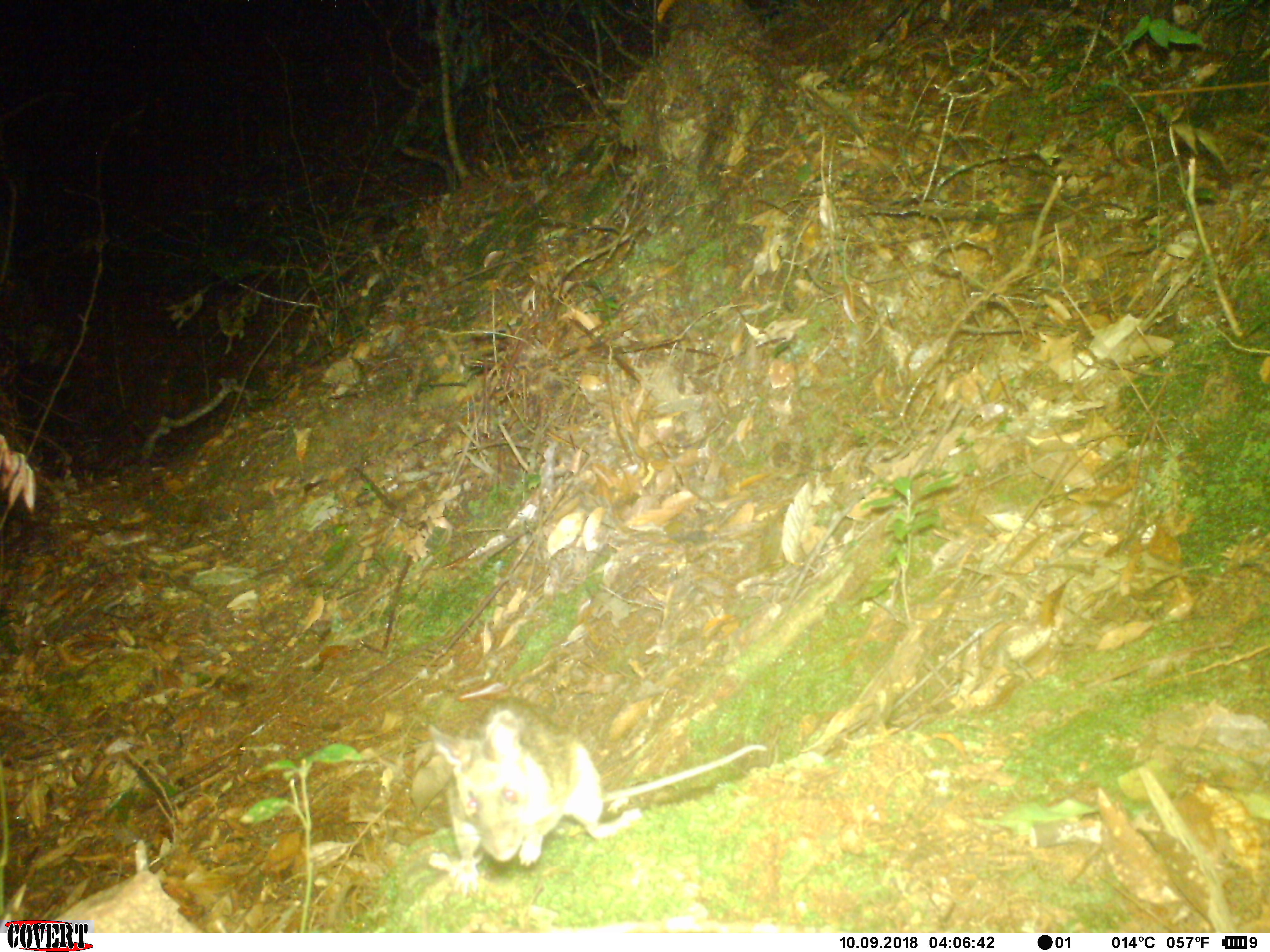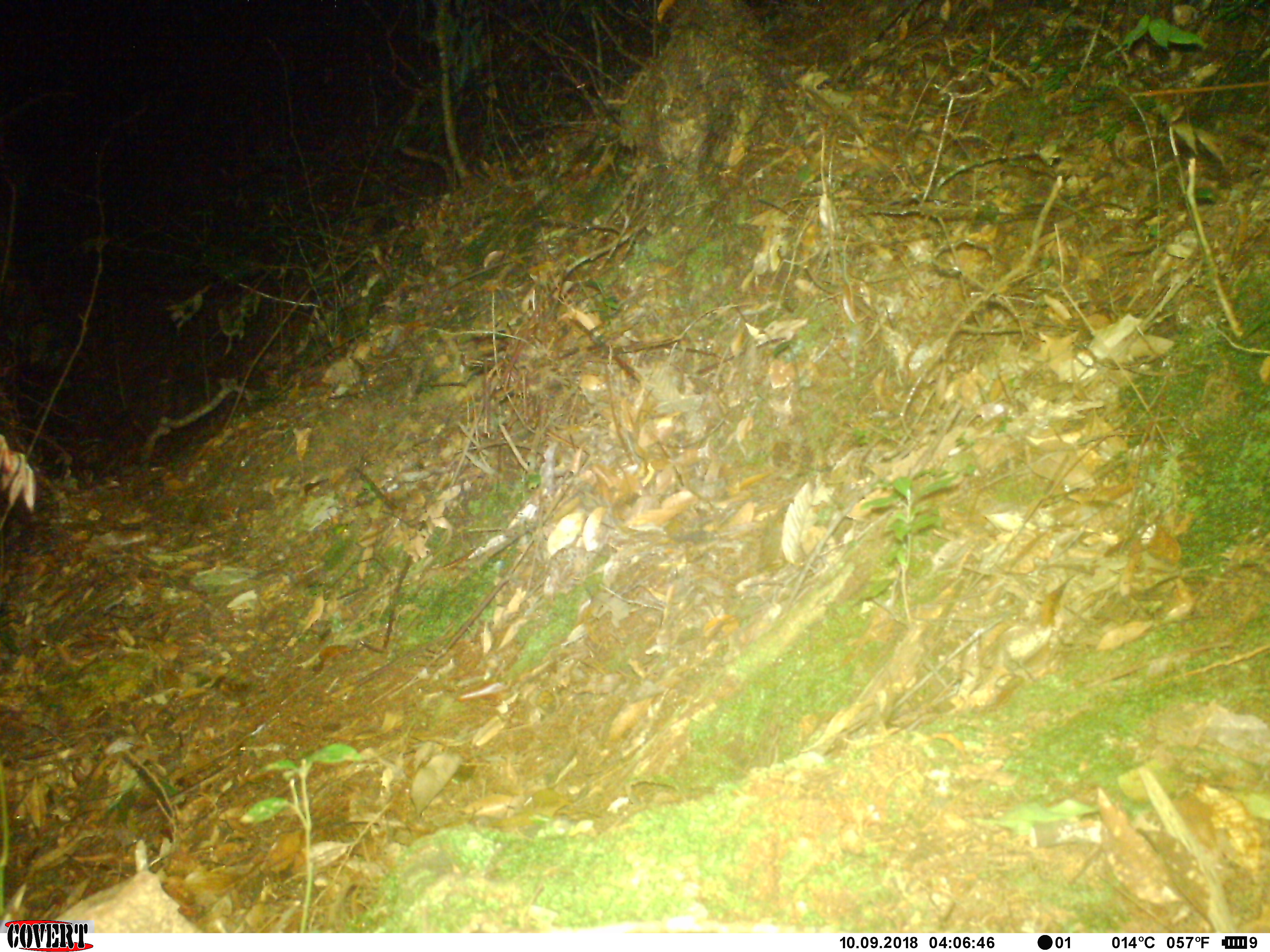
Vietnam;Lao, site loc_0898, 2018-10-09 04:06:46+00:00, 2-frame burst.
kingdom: Animalia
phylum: Chordata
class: Mammalia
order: Rodentia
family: Muridae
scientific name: Muridae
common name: old-world mice and rats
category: unidentified murid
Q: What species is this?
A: Unidentified murid (old-world mice and rats) (Muridae).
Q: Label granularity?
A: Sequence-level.